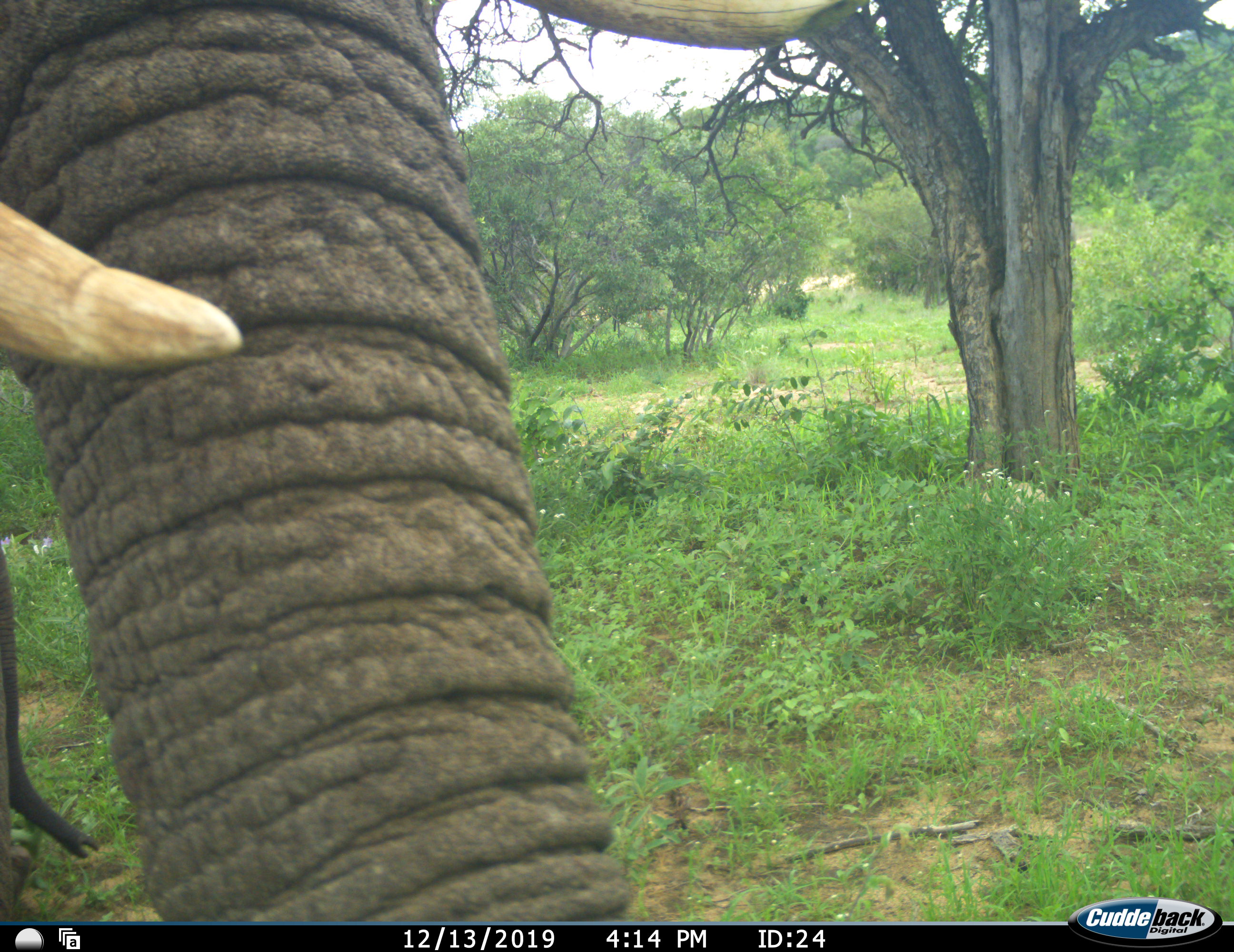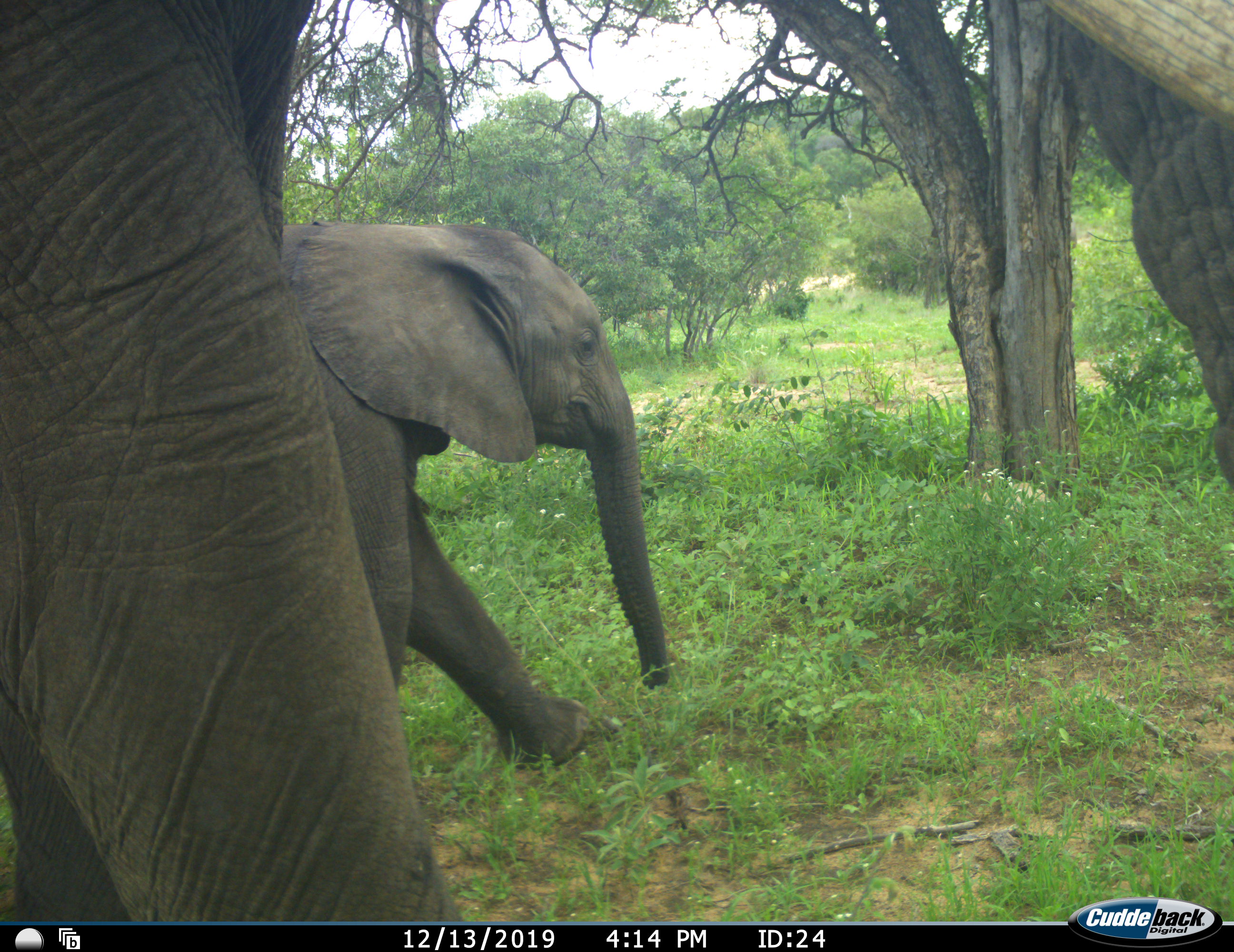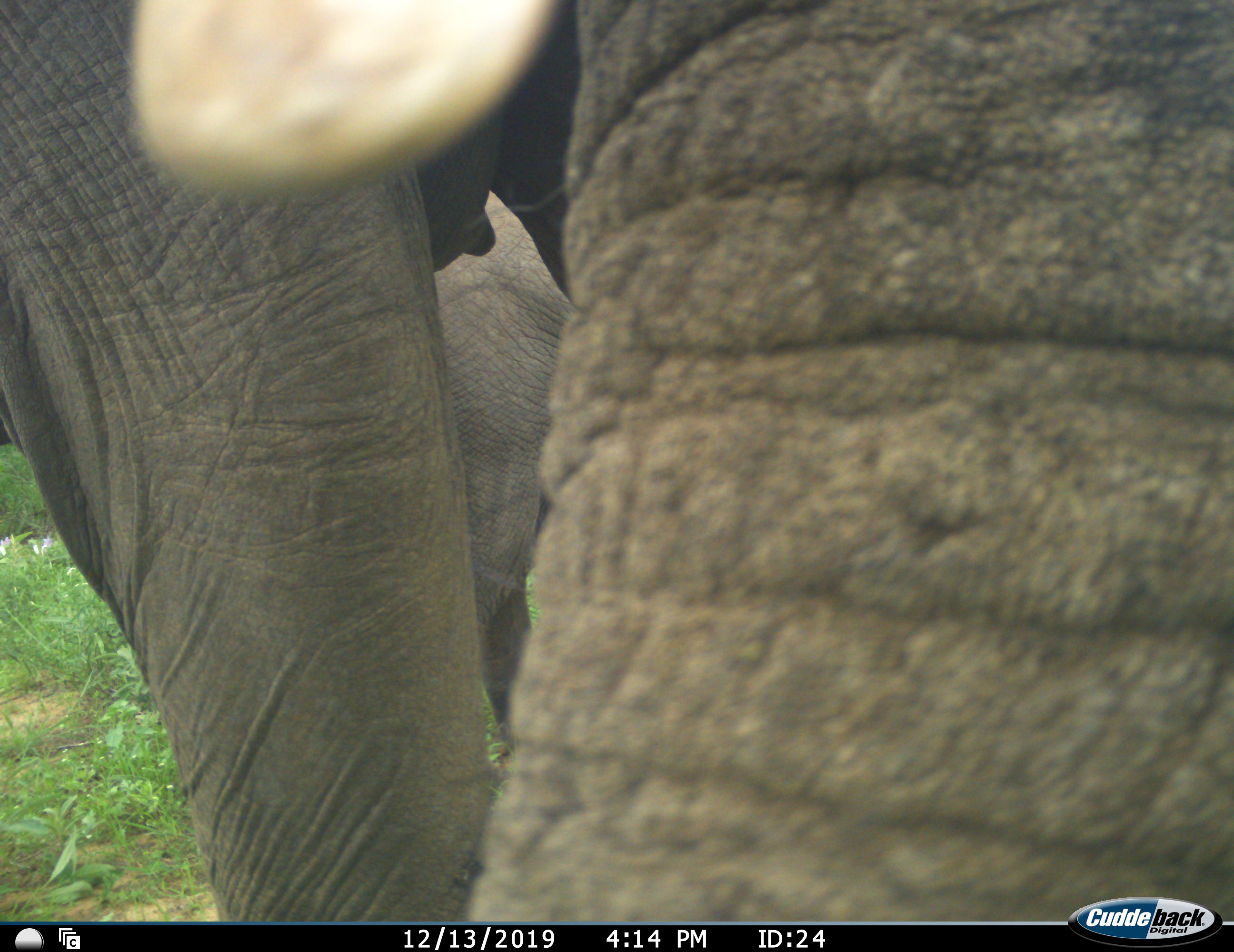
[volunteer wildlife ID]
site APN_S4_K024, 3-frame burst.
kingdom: Animalia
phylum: Chordata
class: Mammalia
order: Proboscidea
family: Elephantidae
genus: Loxodonta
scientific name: Loxodonta africana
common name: african bush elephant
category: elephant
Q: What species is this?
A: Elephant (african bush elephant) (Loxodonta africana).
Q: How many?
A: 2.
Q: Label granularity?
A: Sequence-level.